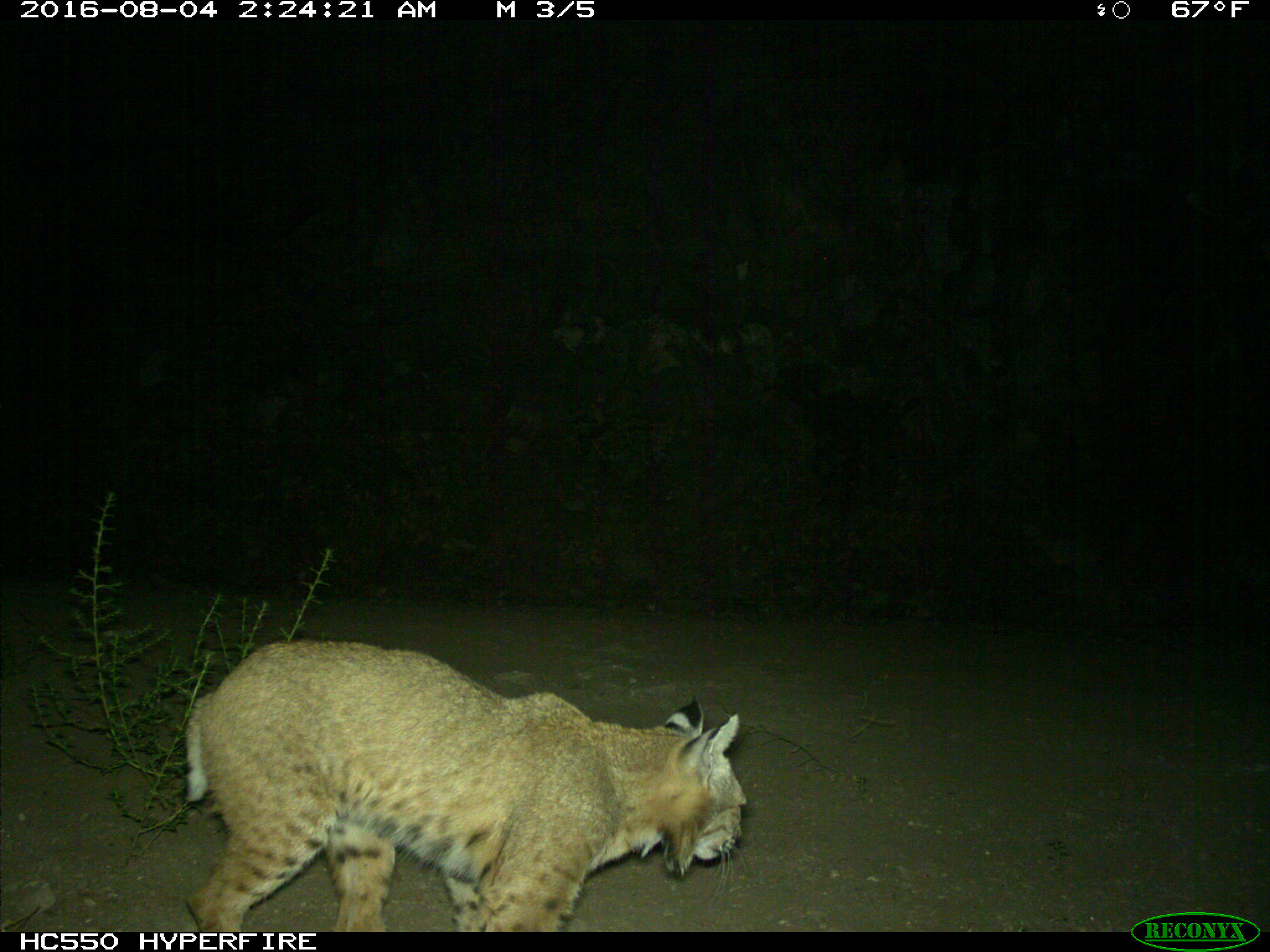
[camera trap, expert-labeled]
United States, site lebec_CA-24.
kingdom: Animalia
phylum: Chordata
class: Mammalia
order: Carnivora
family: Felidae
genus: Lynx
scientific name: Lynx rufus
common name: bobcat